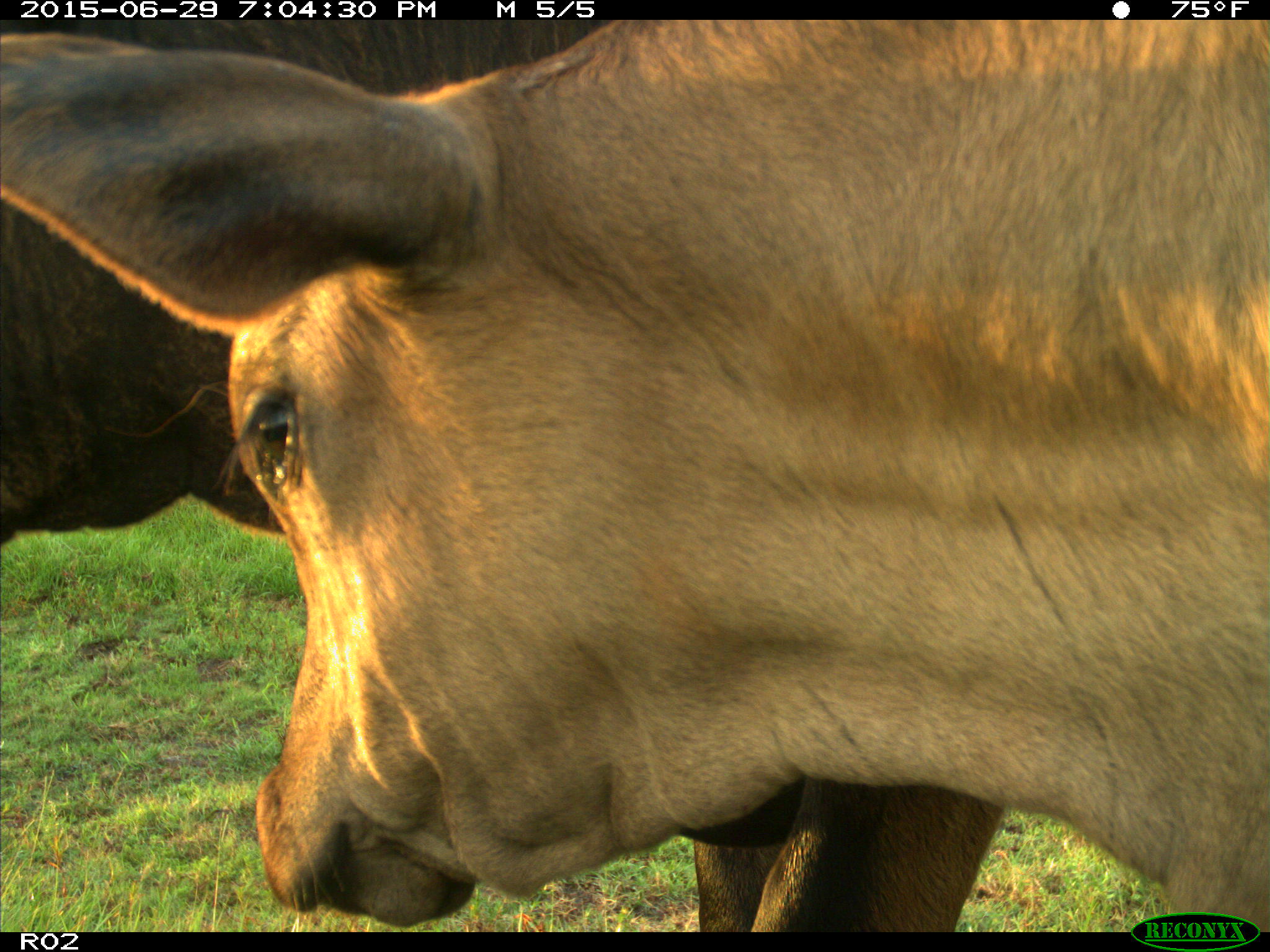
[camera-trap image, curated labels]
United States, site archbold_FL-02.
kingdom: Animalia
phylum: Chordata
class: Mammalia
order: Artiodactyla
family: Bovidae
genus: Bos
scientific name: Bos taurus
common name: domestic cow